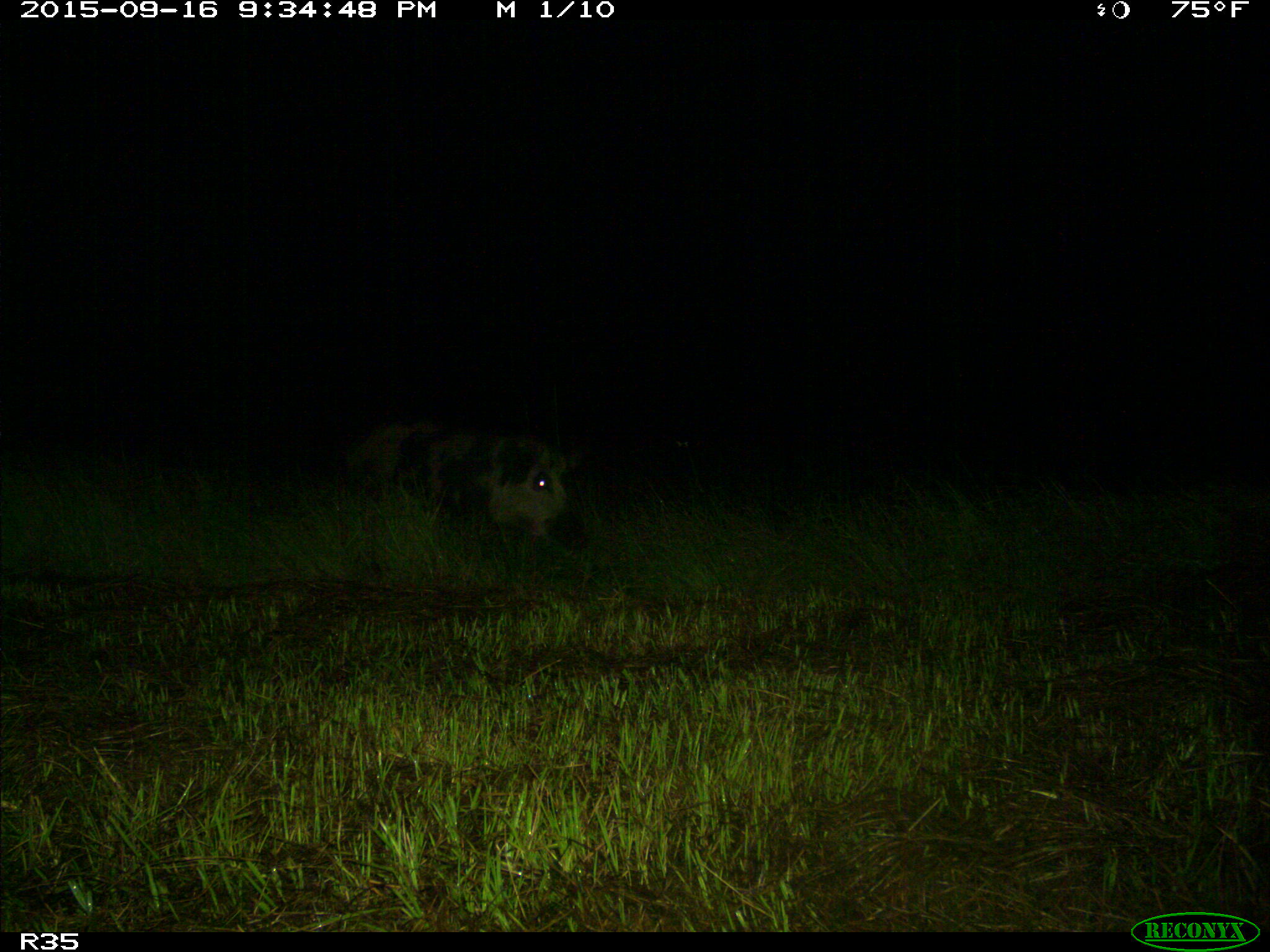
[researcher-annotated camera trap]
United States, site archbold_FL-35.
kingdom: Animalia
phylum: Chordata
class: Mammalia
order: Artiodactyla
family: Suidae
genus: Sus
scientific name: Sus scrofa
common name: wild boar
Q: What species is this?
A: Sus scrofa (wild boar).